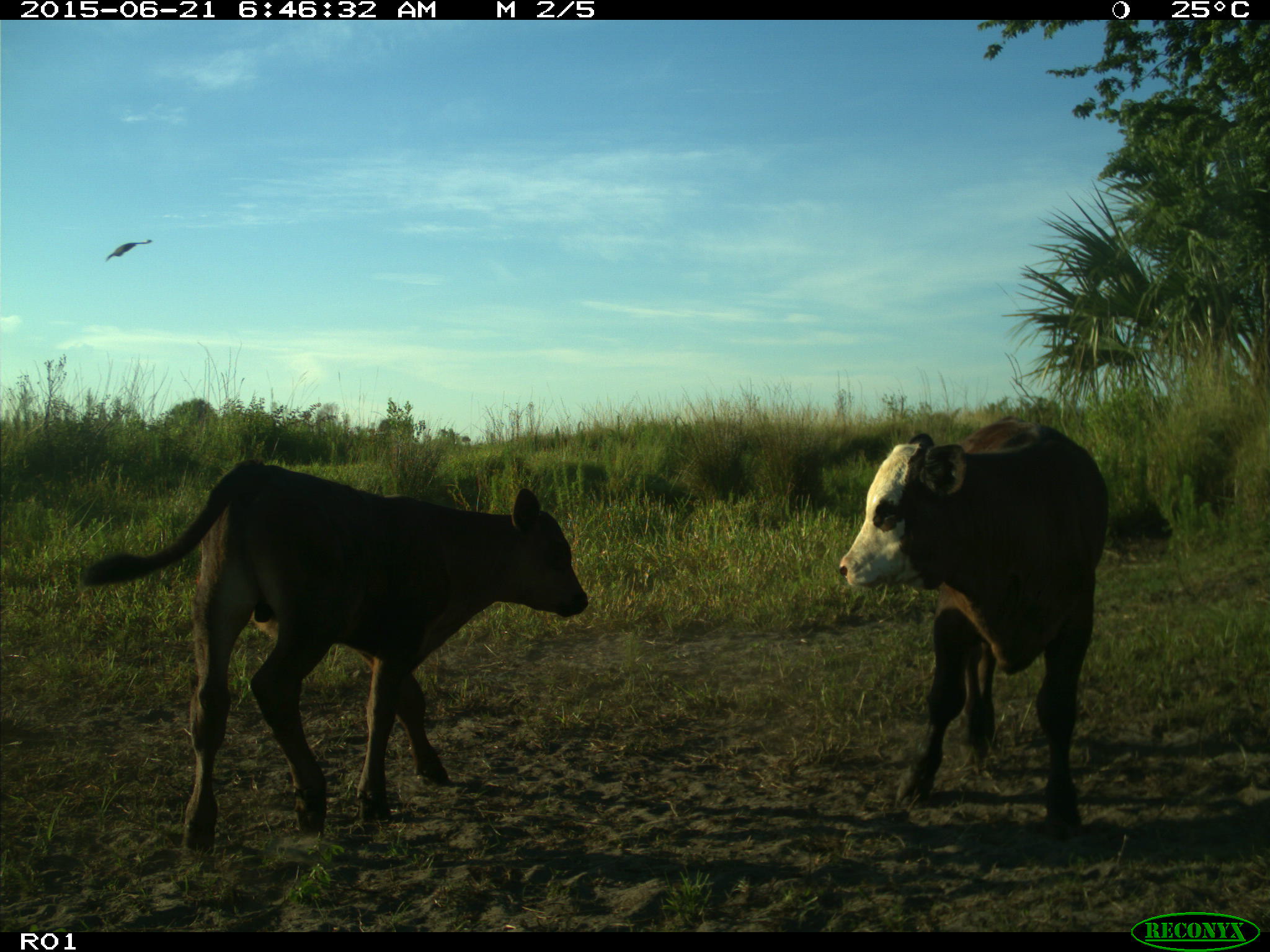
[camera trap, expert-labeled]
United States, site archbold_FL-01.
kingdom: Animalia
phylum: Chordata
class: Mammalia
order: Artiodactyla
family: Bovidae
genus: Bos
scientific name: Bos taurus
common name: domestic cow